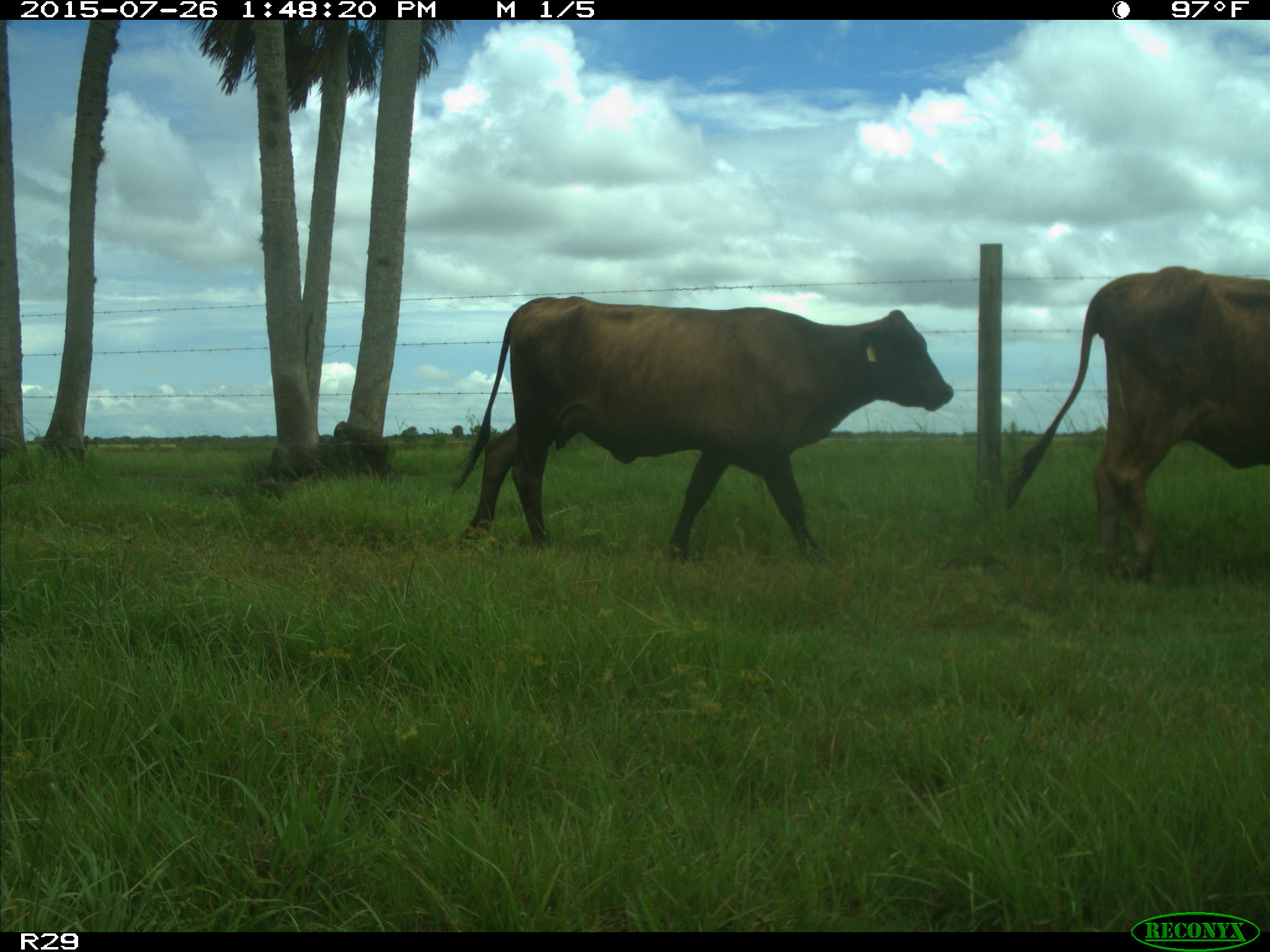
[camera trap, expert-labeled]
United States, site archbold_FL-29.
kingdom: Animalia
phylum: Chordata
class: Mammalia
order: Artiodactyla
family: Bovidae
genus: Bos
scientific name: Bos taurus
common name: domestic cow